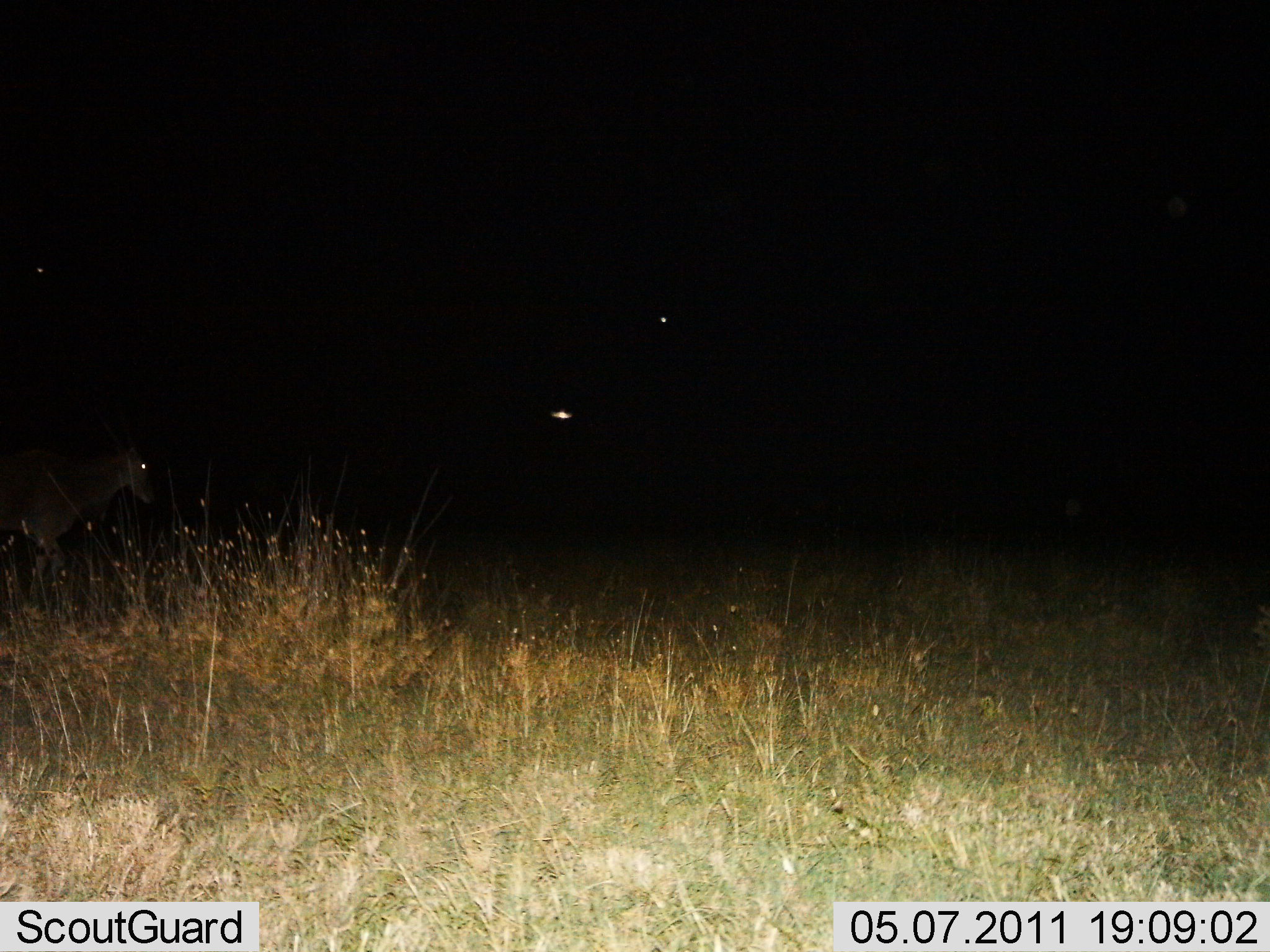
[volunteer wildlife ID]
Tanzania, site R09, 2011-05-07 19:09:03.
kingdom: Animalia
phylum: Chordata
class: Mammalia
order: Artiodactyla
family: Bovidae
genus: Nanger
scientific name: Nanger granti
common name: grant's gazelle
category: gazellegrants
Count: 1.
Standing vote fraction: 50%.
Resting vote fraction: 0%.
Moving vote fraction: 50%.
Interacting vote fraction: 0%.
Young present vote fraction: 0%.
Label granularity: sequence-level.